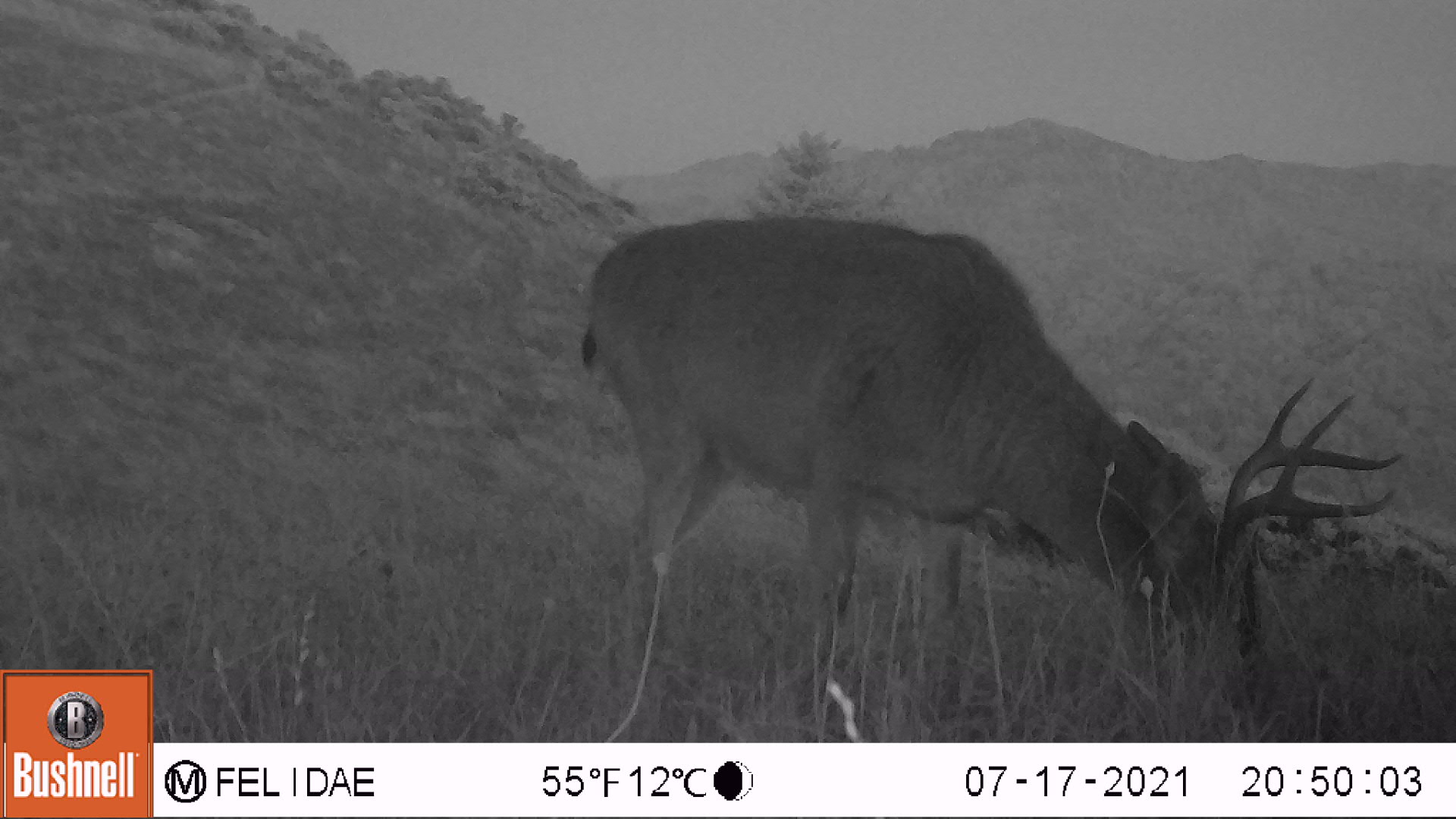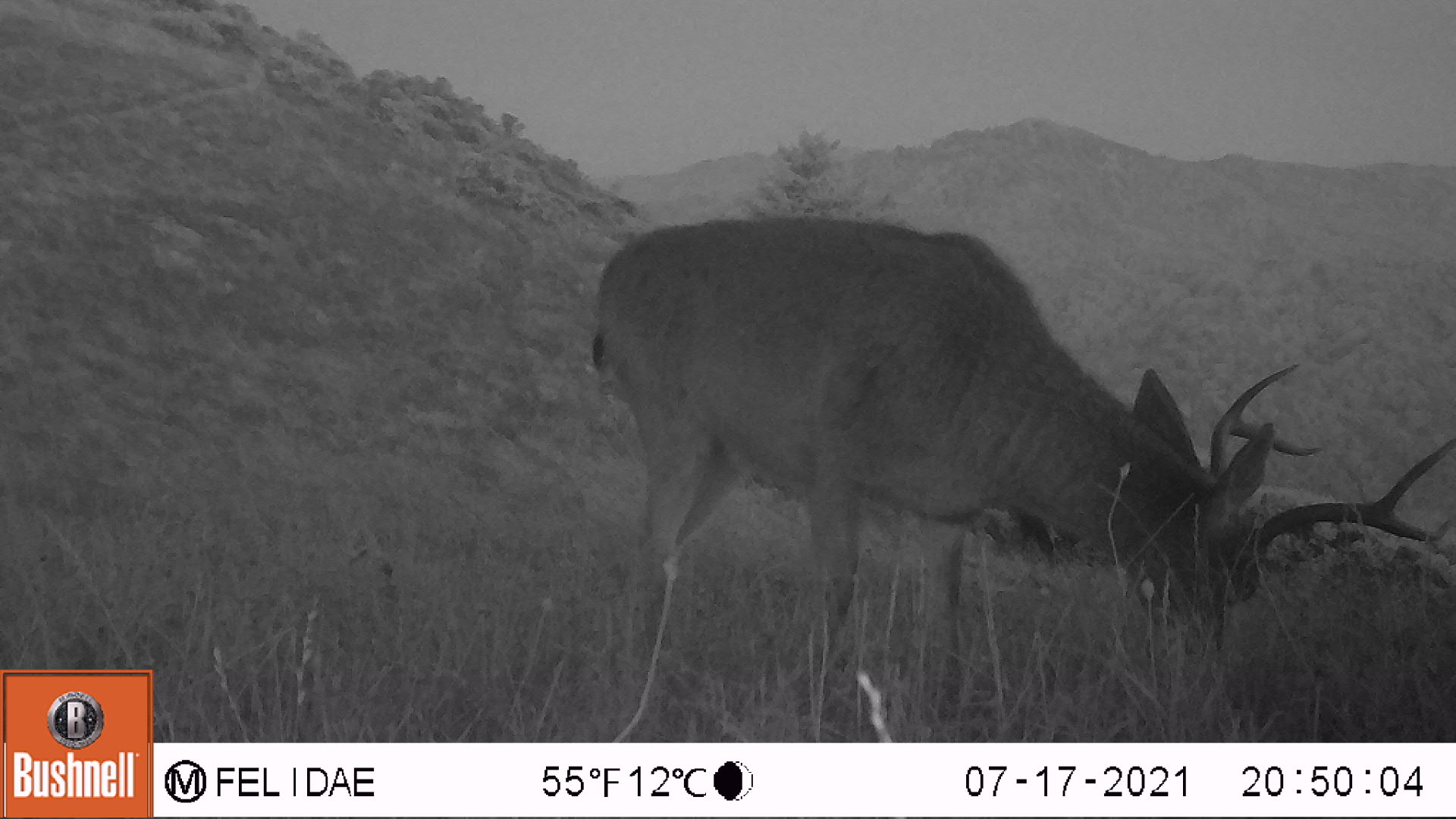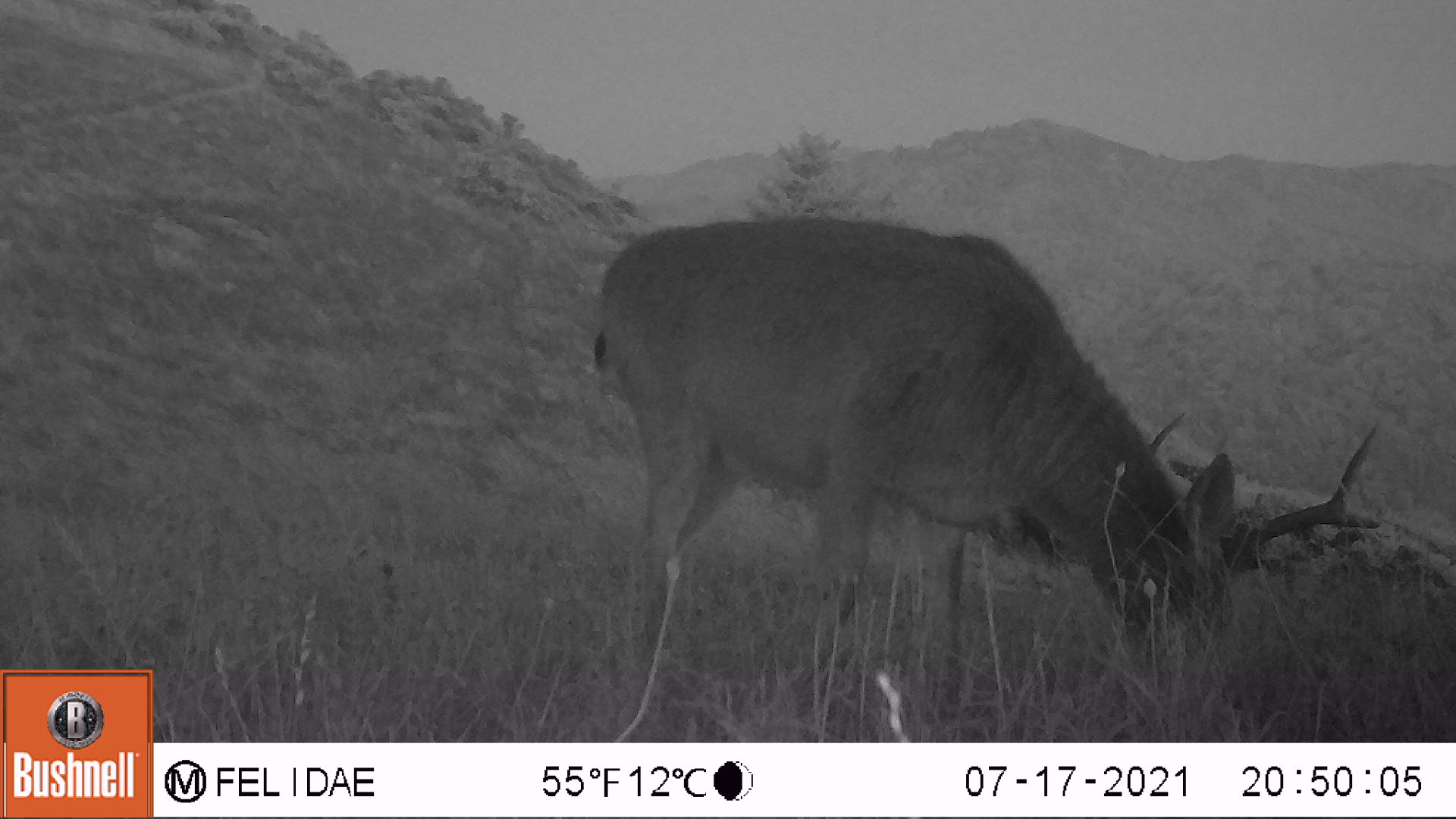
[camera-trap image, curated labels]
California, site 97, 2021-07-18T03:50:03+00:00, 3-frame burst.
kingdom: Animalia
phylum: Chordata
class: Mammalia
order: Artiodactyla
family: Cervidae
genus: Odocoileus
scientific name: Odocoileus hemionus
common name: mule deer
Mule deer (Odocoileus hemionus).